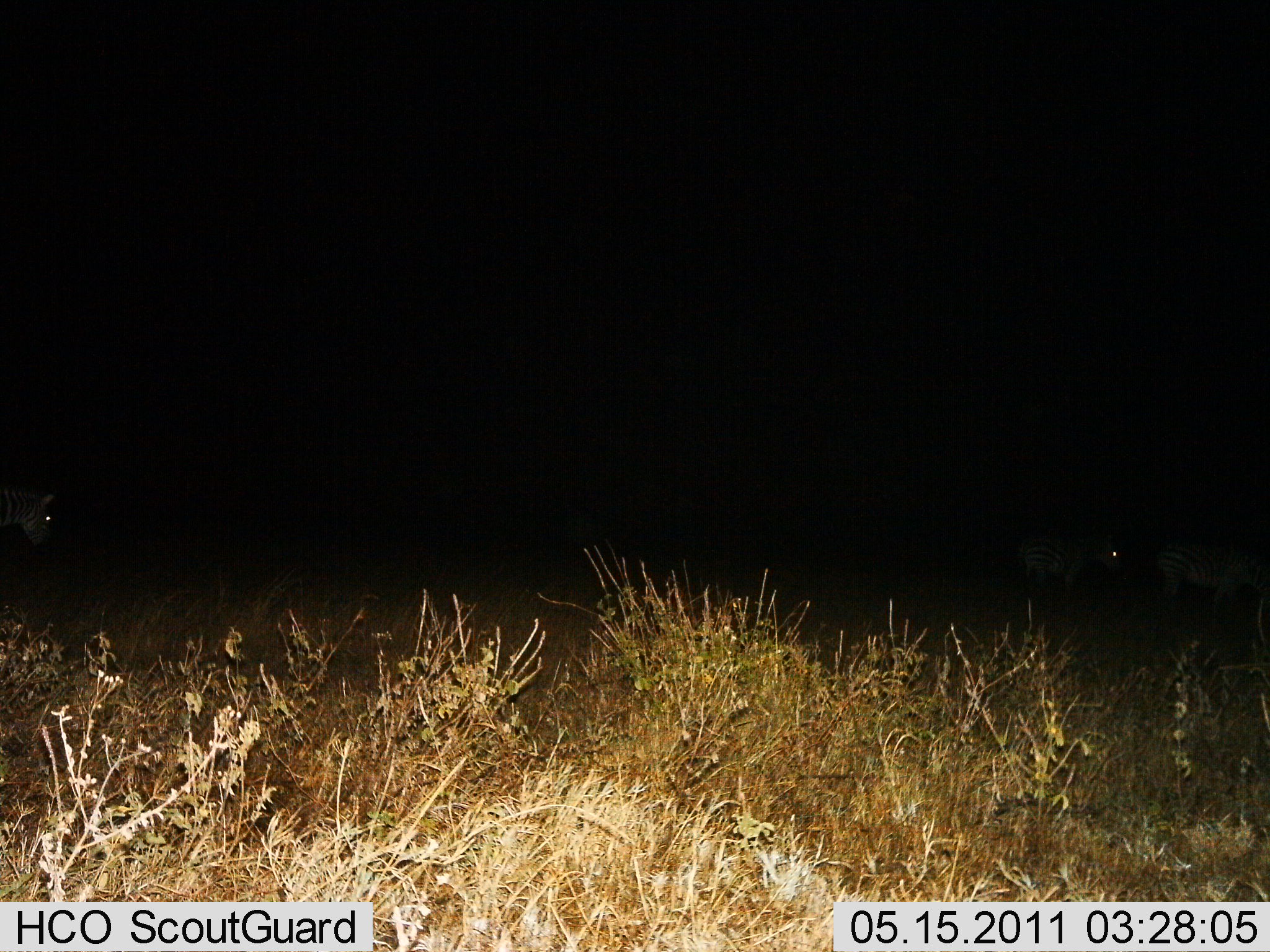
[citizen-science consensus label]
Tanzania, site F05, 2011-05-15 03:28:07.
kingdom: Animalia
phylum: Chordata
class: Mammalia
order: Perissodactyla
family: Equidae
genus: Equus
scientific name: Equus quagga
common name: plains zebra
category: zebra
Zebra (plains zebra) (Equus quagga), count 3. Behavior (volunteer vote fractions): standing 91%, resting 0%, moving 18%, interacting 0%. Young present (vote fraction): 0%. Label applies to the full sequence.